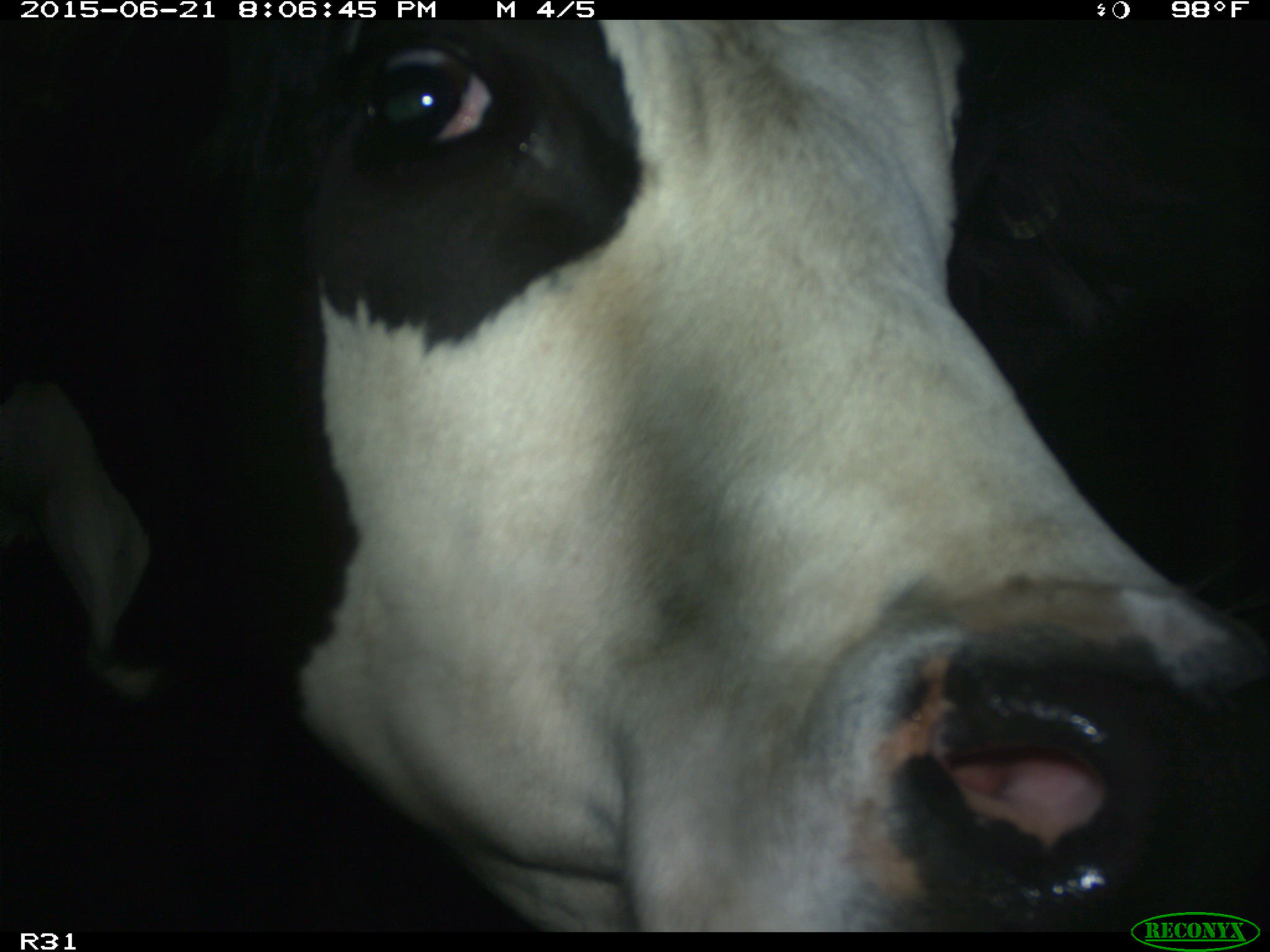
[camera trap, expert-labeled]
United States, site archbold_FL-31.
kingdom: Animalia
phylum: Chordata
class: Mammalia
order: Artiodactyla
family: Bovidae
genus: Bos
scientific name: Bos taurus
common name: domestic cow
Bos taurus (domestic cow).